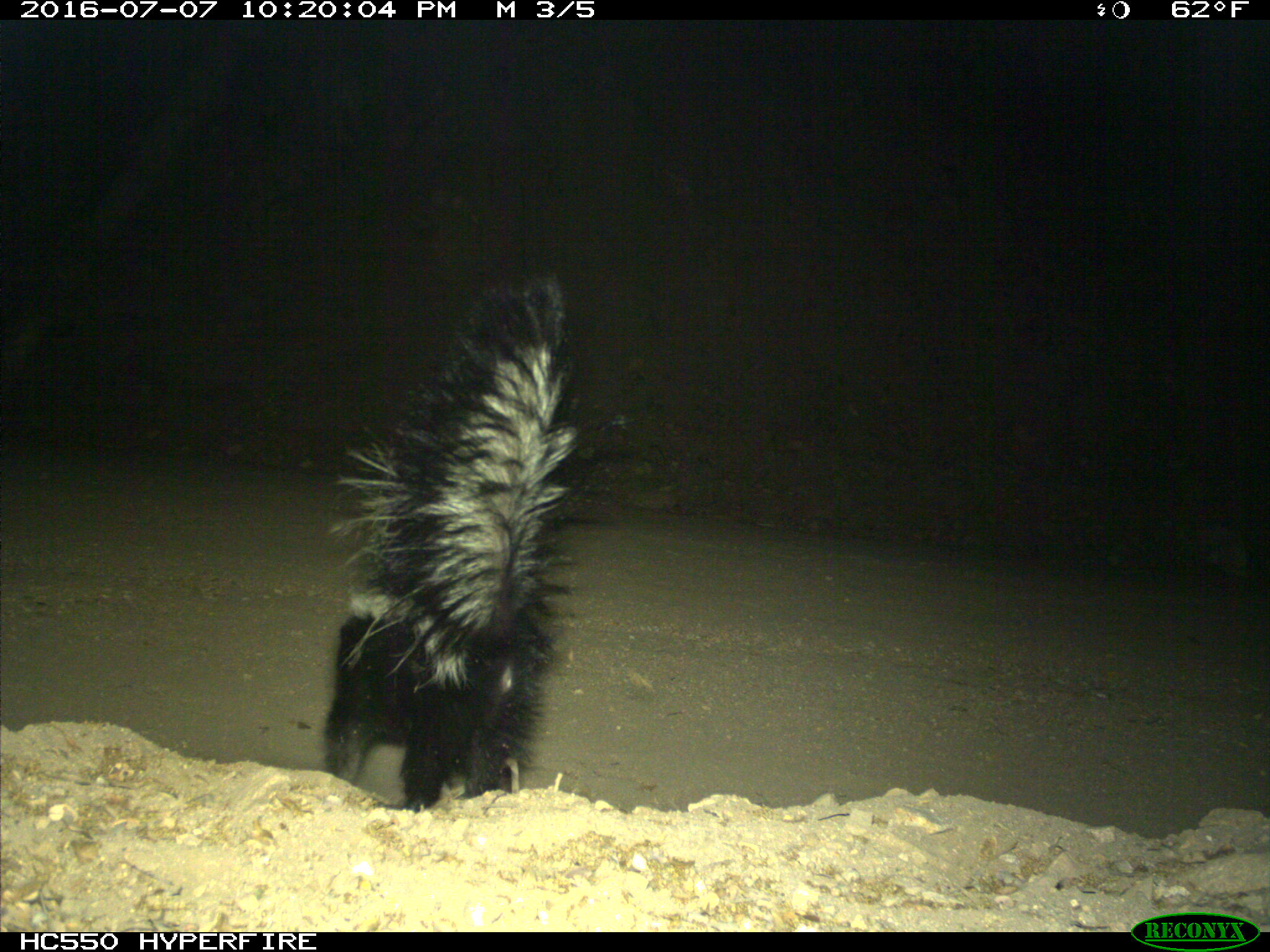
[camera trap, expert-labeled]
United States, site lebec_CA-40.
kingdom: Animalia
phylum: Chordata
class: Mammalia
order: Carnivora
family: Mephitidae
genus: Mephitis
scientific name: Mephitis mephitis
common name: striped skunk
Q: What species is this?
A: Mephitis mephitis (striped skunk).